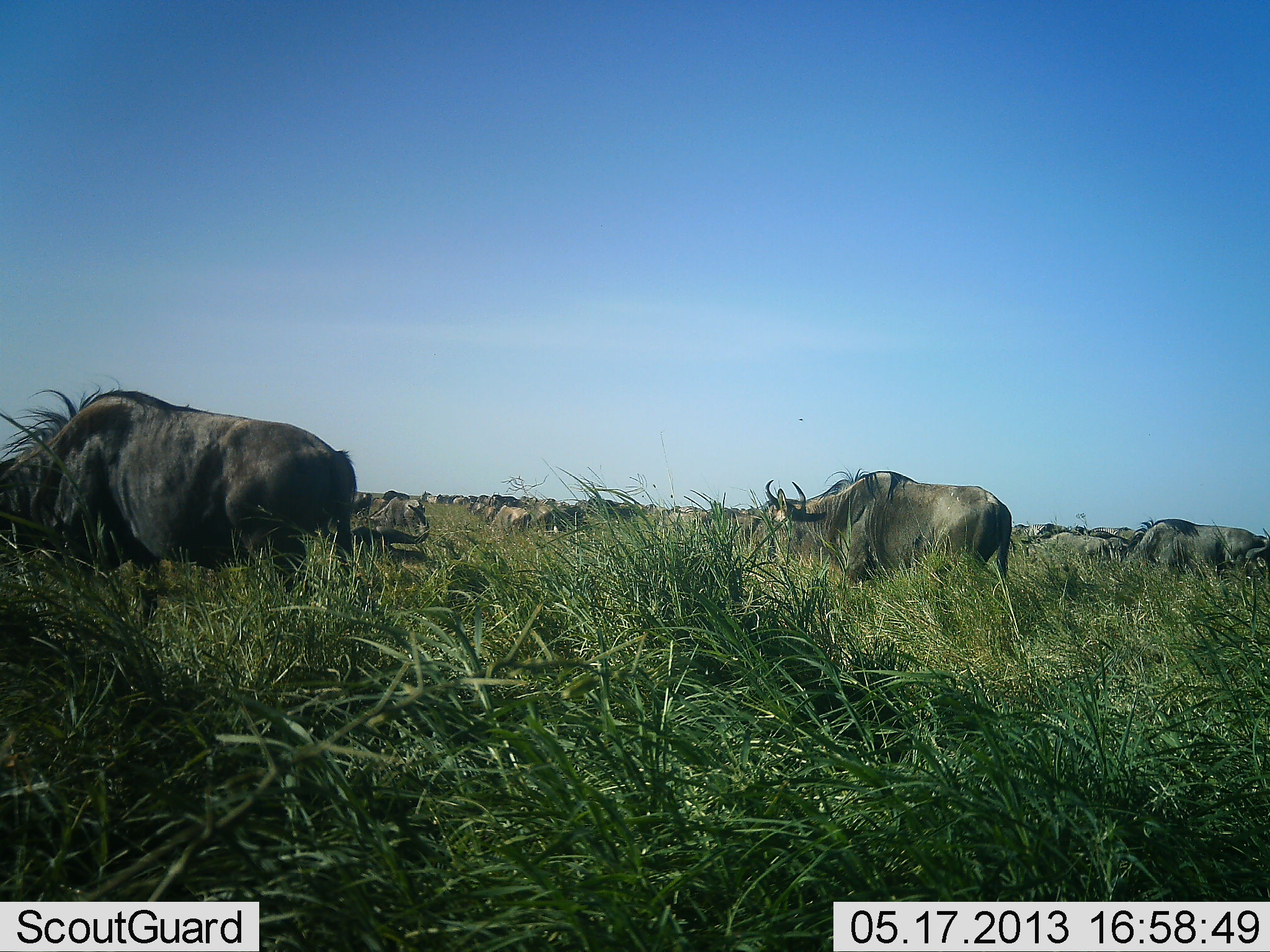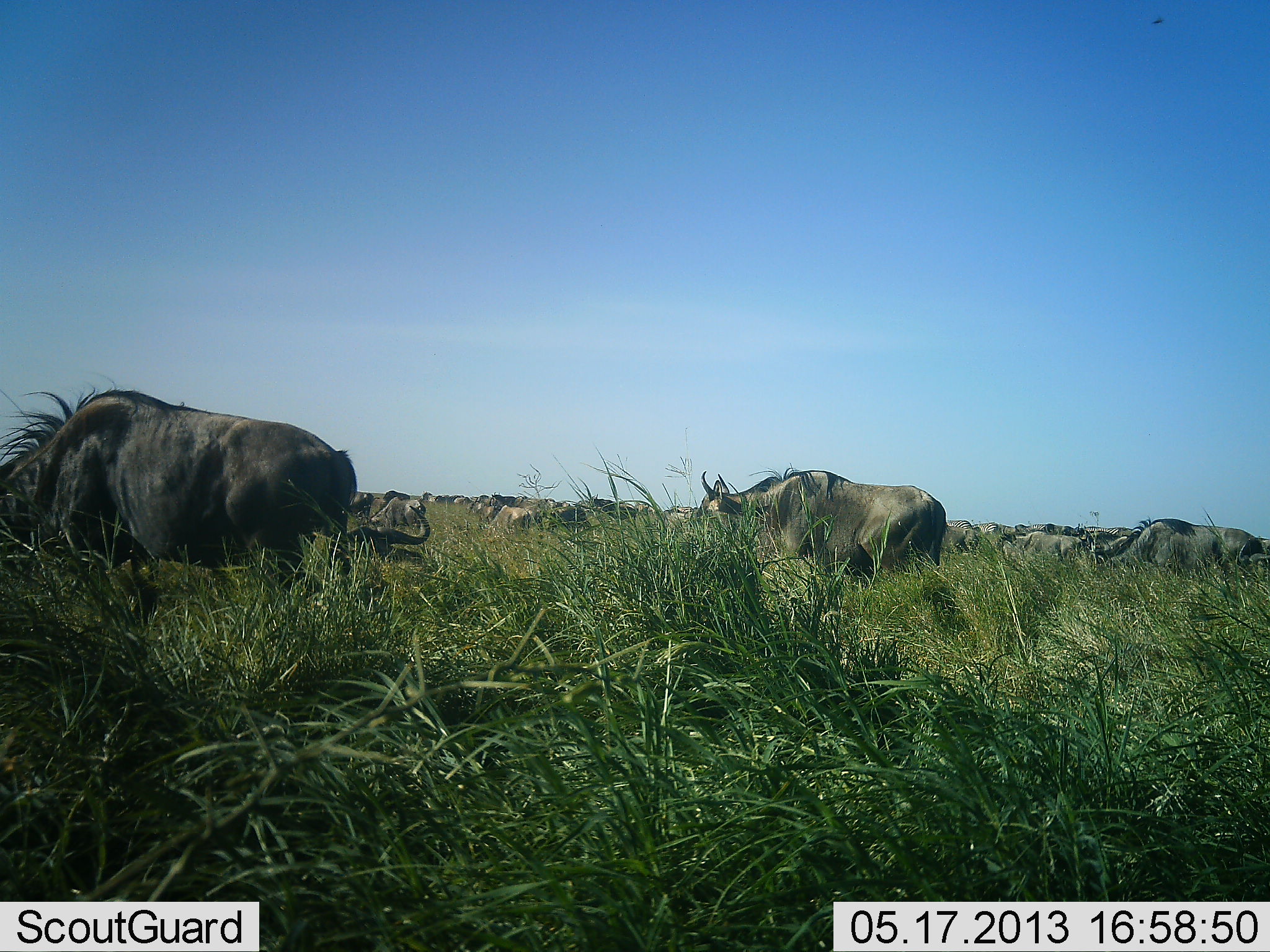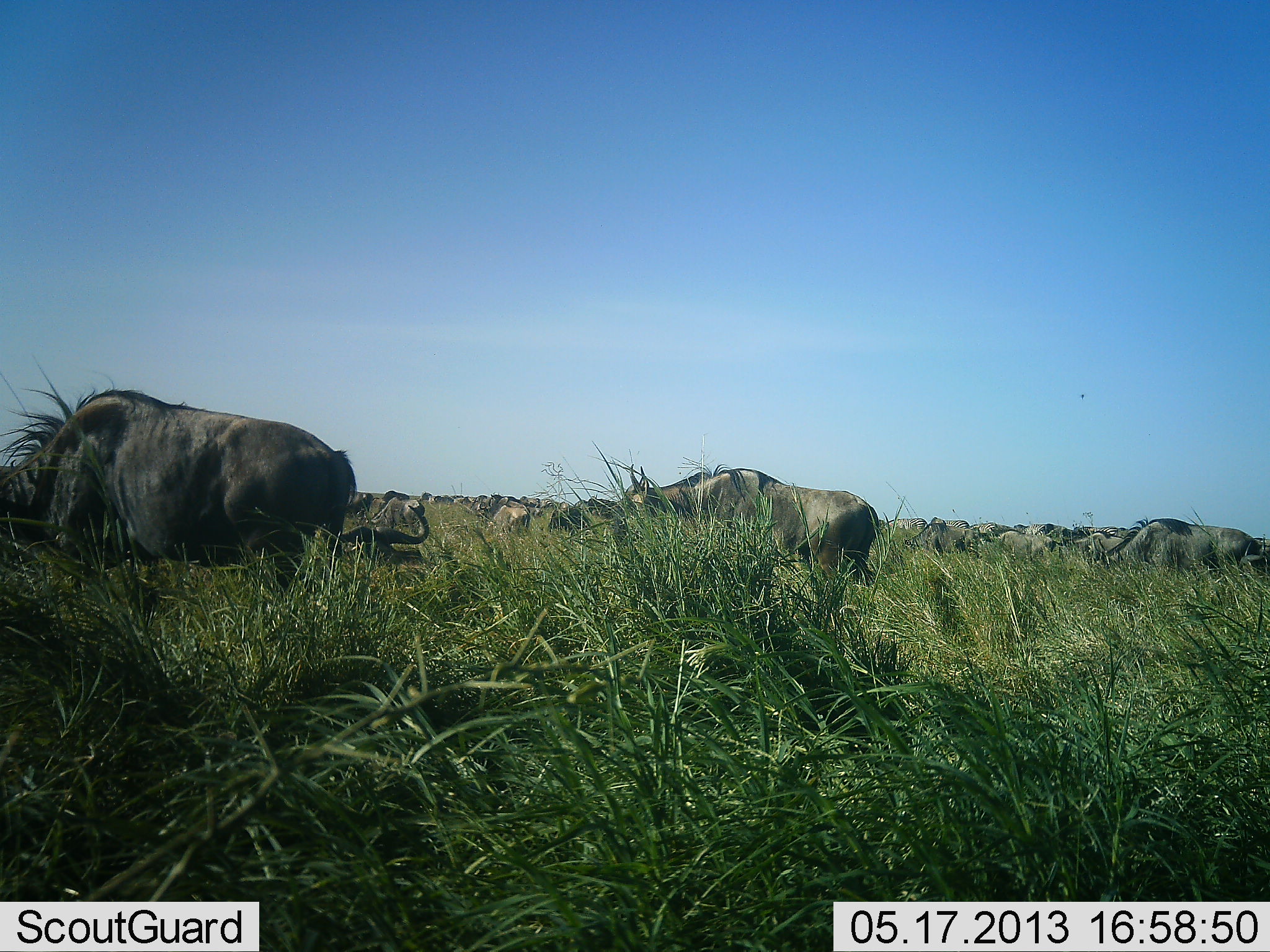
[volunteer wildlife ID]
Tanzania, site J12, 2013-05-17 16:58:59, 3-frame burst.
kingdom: Animalia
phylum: Chordata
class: Mammalia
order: Artiodactyla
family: Bovidae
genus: Connochaetes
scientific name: Connochaetes taurinus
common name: blue wildebeest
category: wildebeest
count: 11-50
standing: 55%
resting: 32%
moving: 68%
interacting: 0%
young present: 0%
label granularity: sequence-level